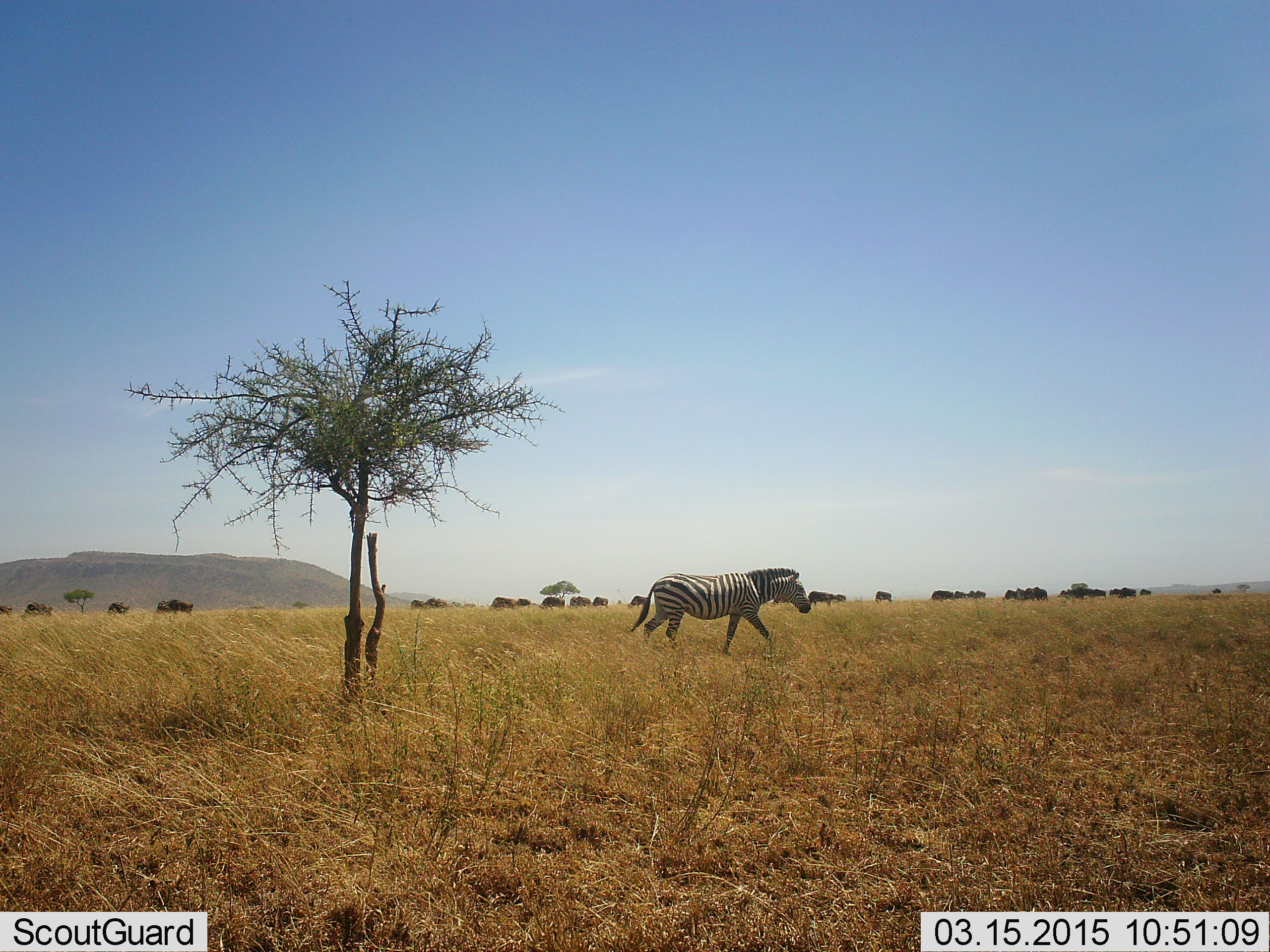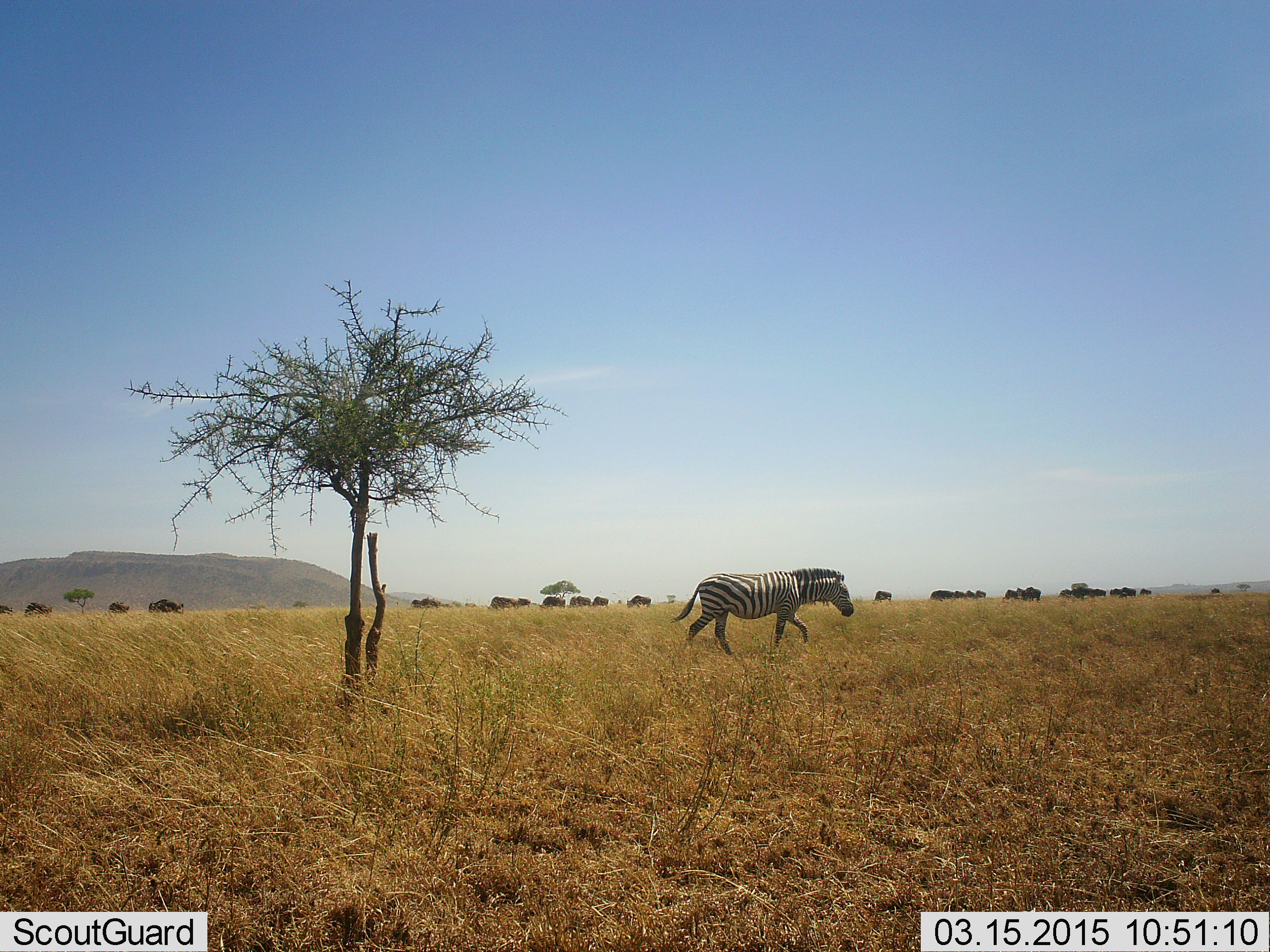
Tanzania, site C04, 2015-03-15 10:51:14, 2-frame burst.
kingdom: Animalia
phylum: Chordata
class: Mammalia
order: Artiodactyla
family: Bovidae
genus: Connochaetes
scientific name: Connochaetes taurinus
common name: blue wildebeest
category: wildebeest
Wildebeest (blue wildebeest) (Connochaetes taurinus), count 11-50. Behavior (volunteer vote fractions): standing 45%, resting 0%, moving 64%, interacting 0%. Young present (vote fraction): 0%. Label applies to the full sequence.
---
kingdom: Animalia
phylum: Chordata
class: Mammalia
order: Perissodactyla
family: Equidae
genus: Equus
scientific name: Equus quagga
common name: plains zebra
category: zebra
Zebra (plains zebra) (Equus quagga), count 1. Behavior (volunteer vote fractions): standing 0%, resting 0%, moving 100%, interacting 0%. Young present (vote fraction): 0%. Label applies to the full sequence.